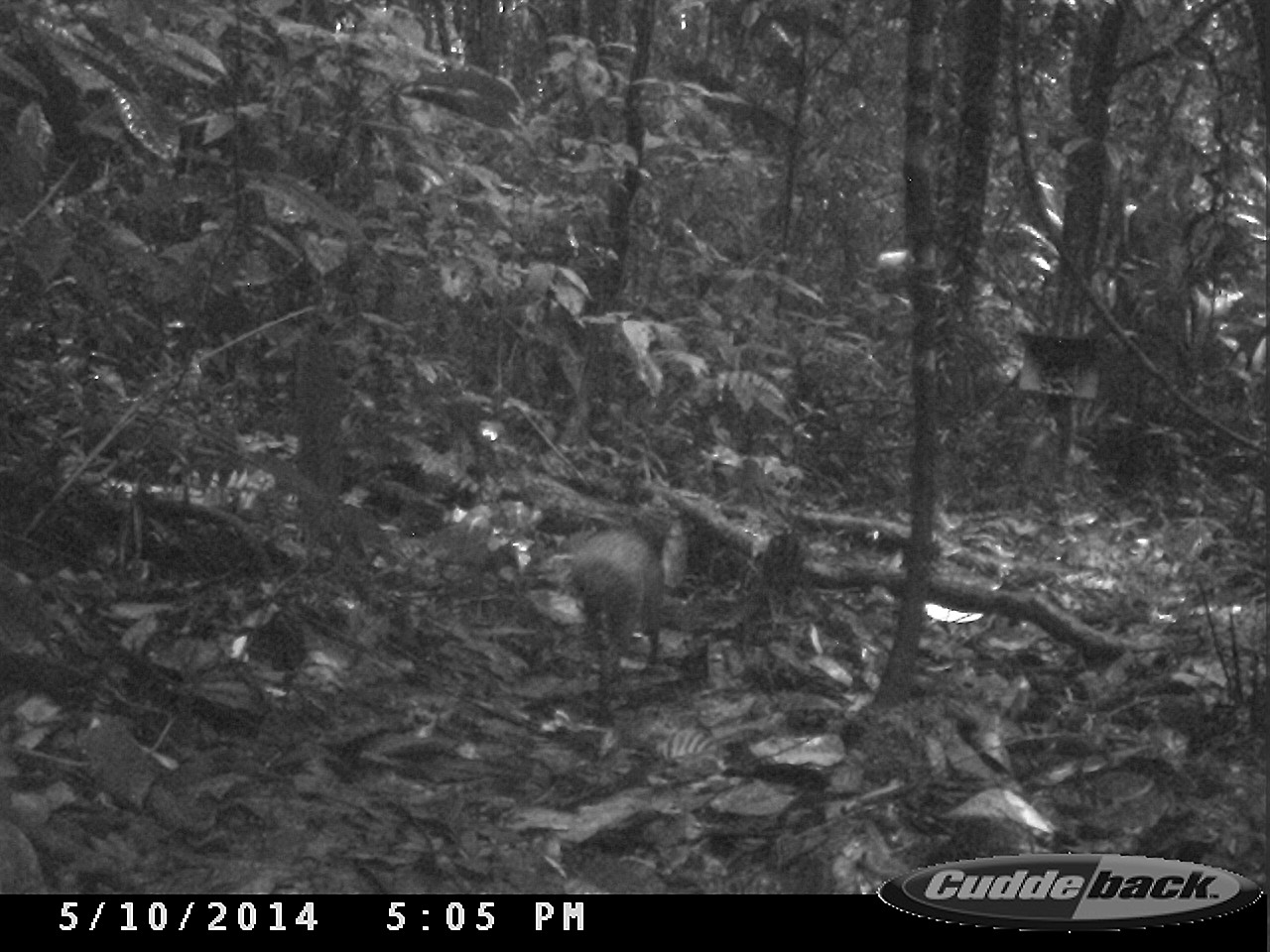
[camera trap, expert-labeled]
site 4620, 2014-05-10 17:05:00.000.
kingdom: Animalia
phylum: Chordata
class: Mammalia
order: Rodentia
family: Dasyproctidae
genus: Dasyprocta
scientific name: Dasyprocta leporina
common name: red-rumped agouti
Dasyprocta leporina (red-rumped agouti), count 1, age adult.